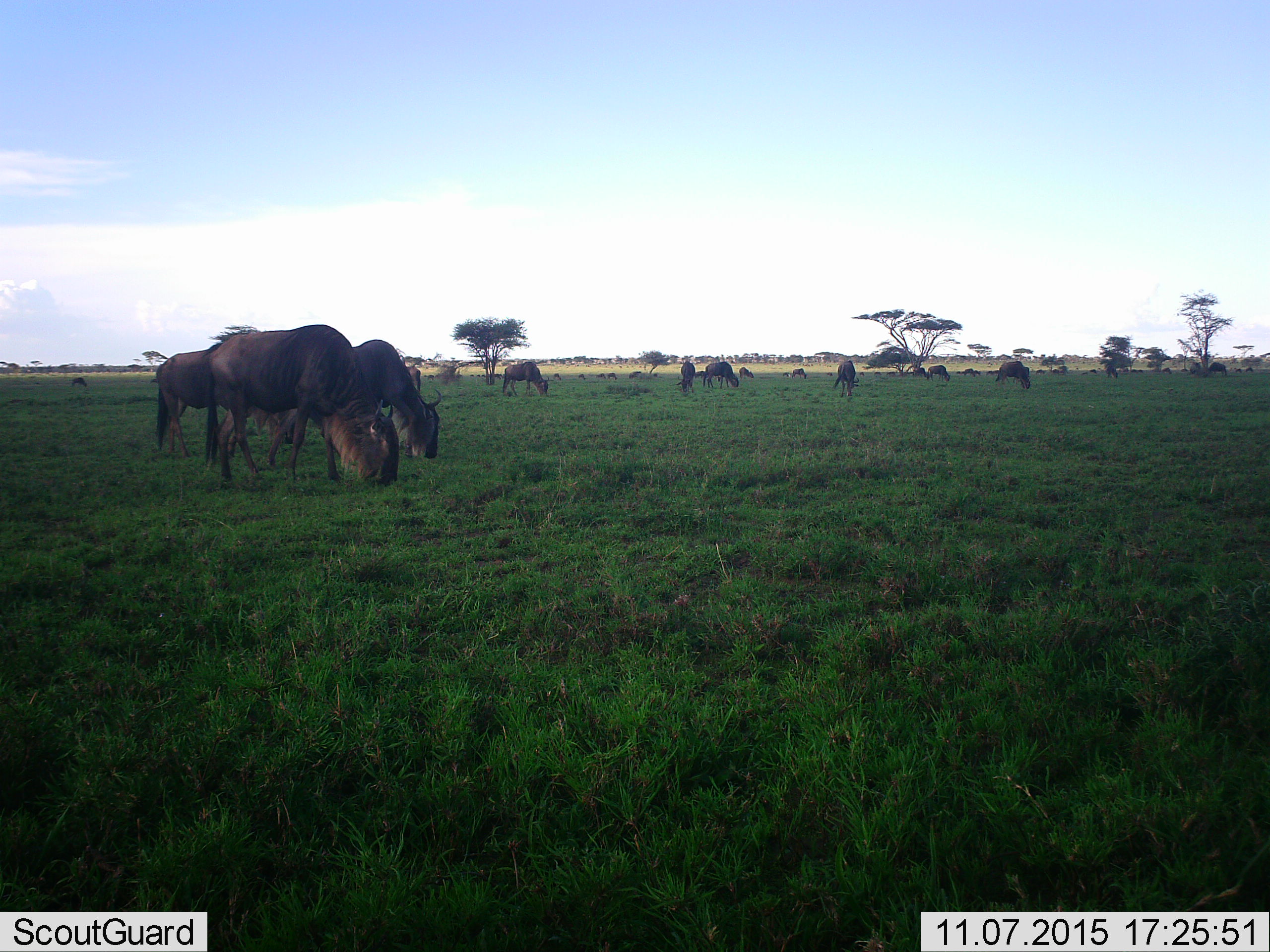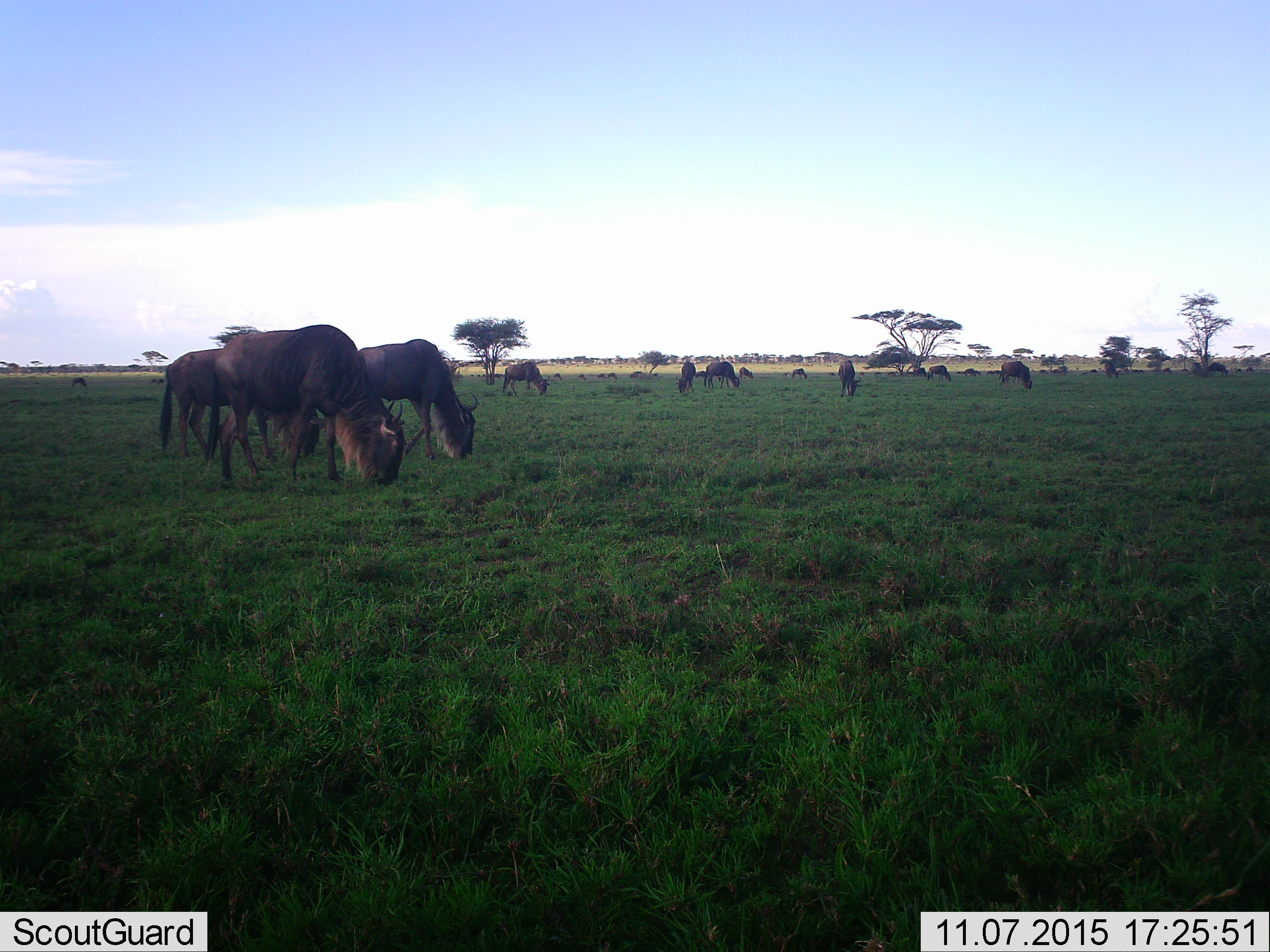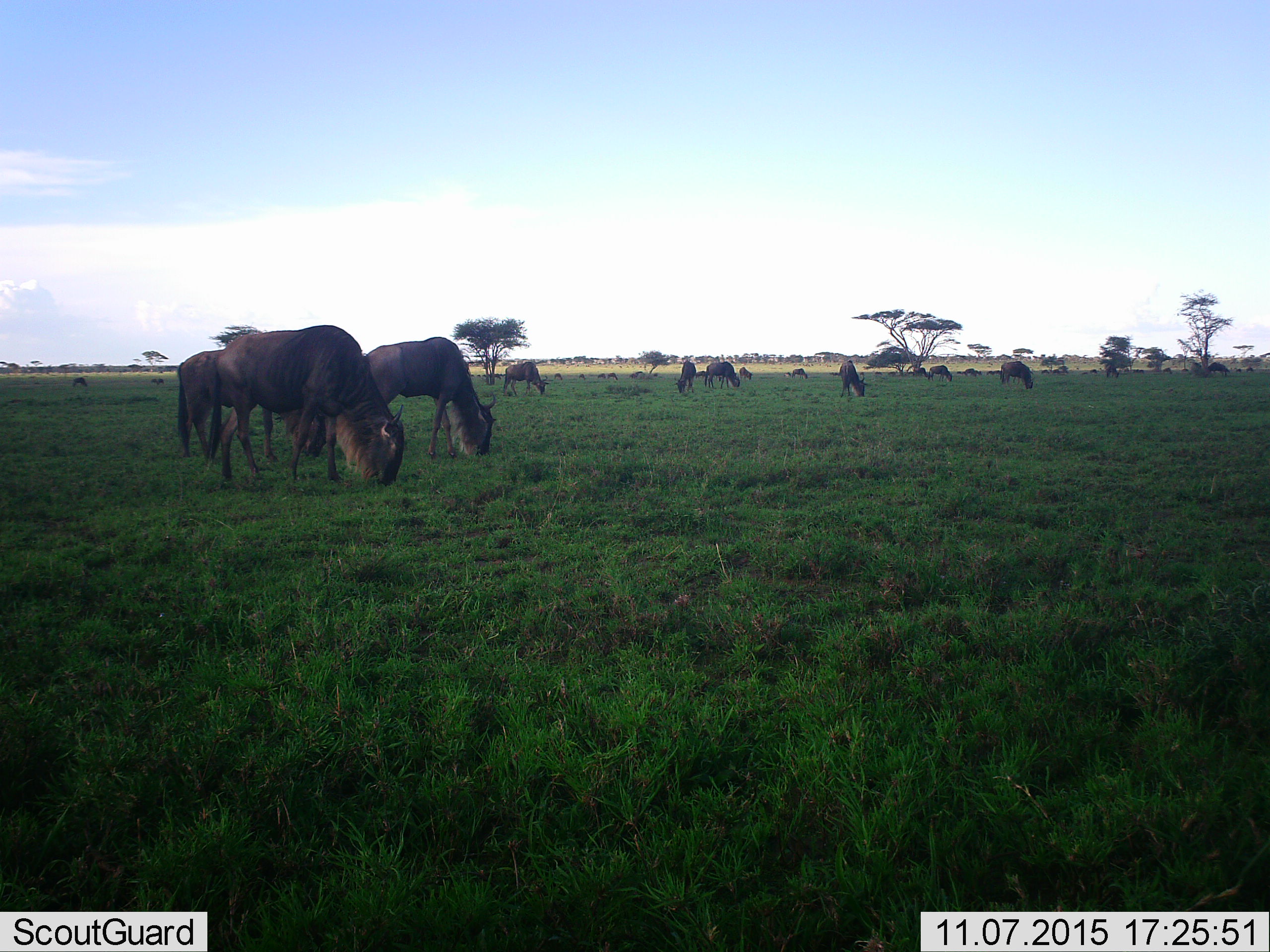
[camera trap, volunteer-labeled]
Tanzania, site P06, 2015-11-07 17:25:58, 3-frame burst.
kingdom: Animalia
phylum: Chordata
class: Mammalia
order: Artiodactyla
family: Bovidae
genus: Connochaetes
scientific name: Connochaetes taurinus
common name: blue wildebeest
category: wildebeest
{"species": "wildebeest (blue wildebeest) (Connochaetes taurinus)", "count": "11-50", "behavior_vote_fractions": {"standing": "57%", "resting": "0%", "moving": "43%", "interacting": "0%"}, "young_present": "14%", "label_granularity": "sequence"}